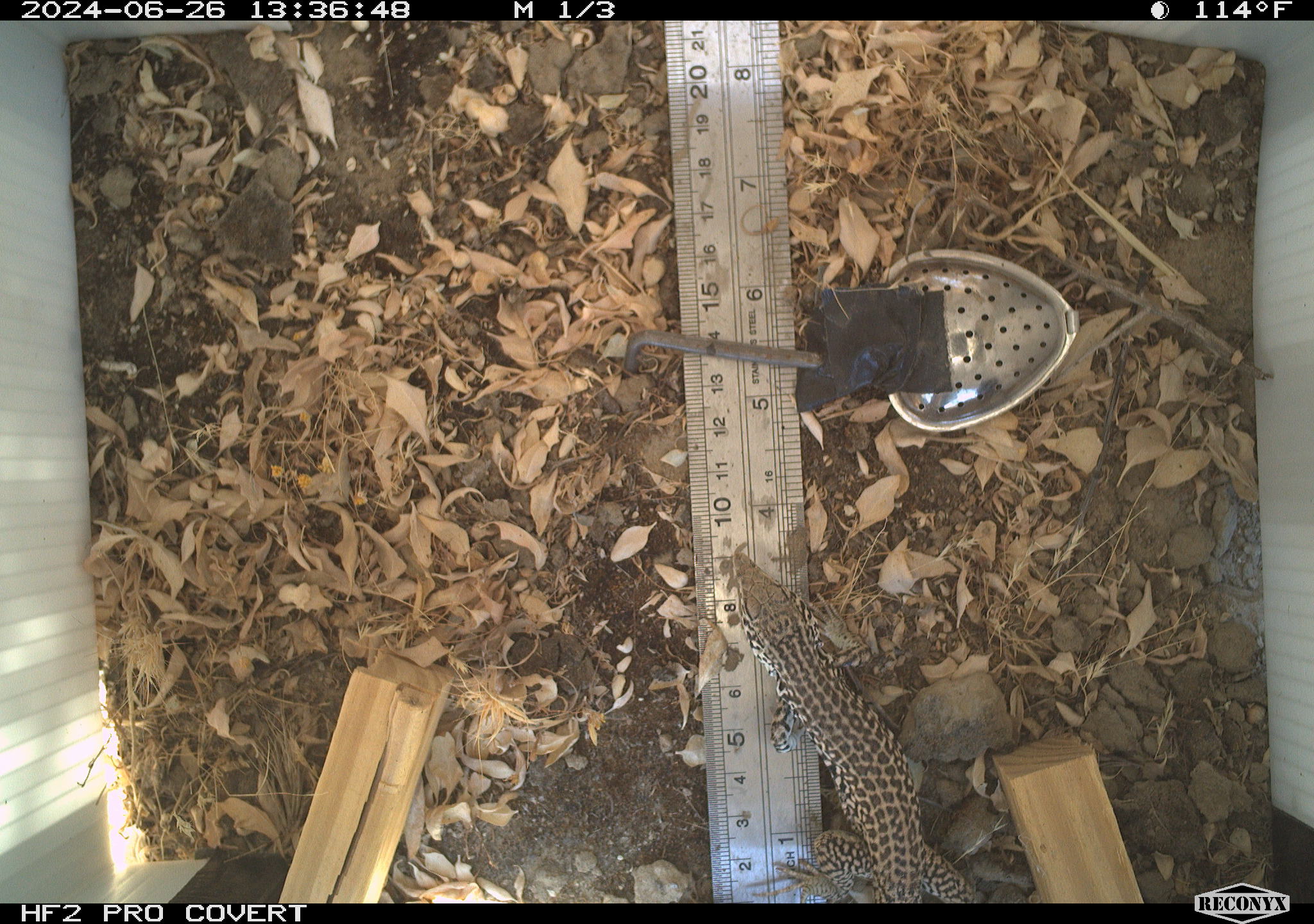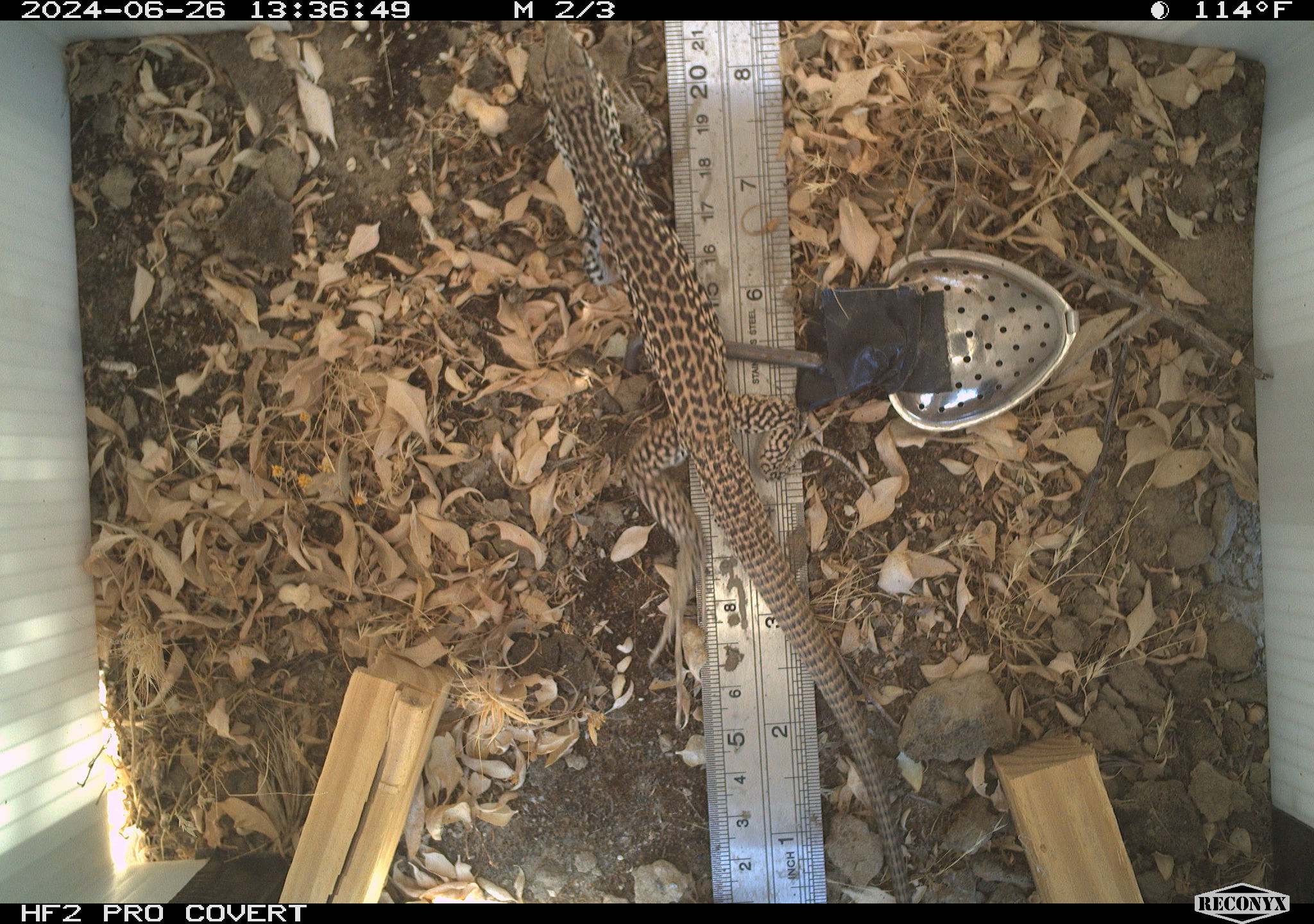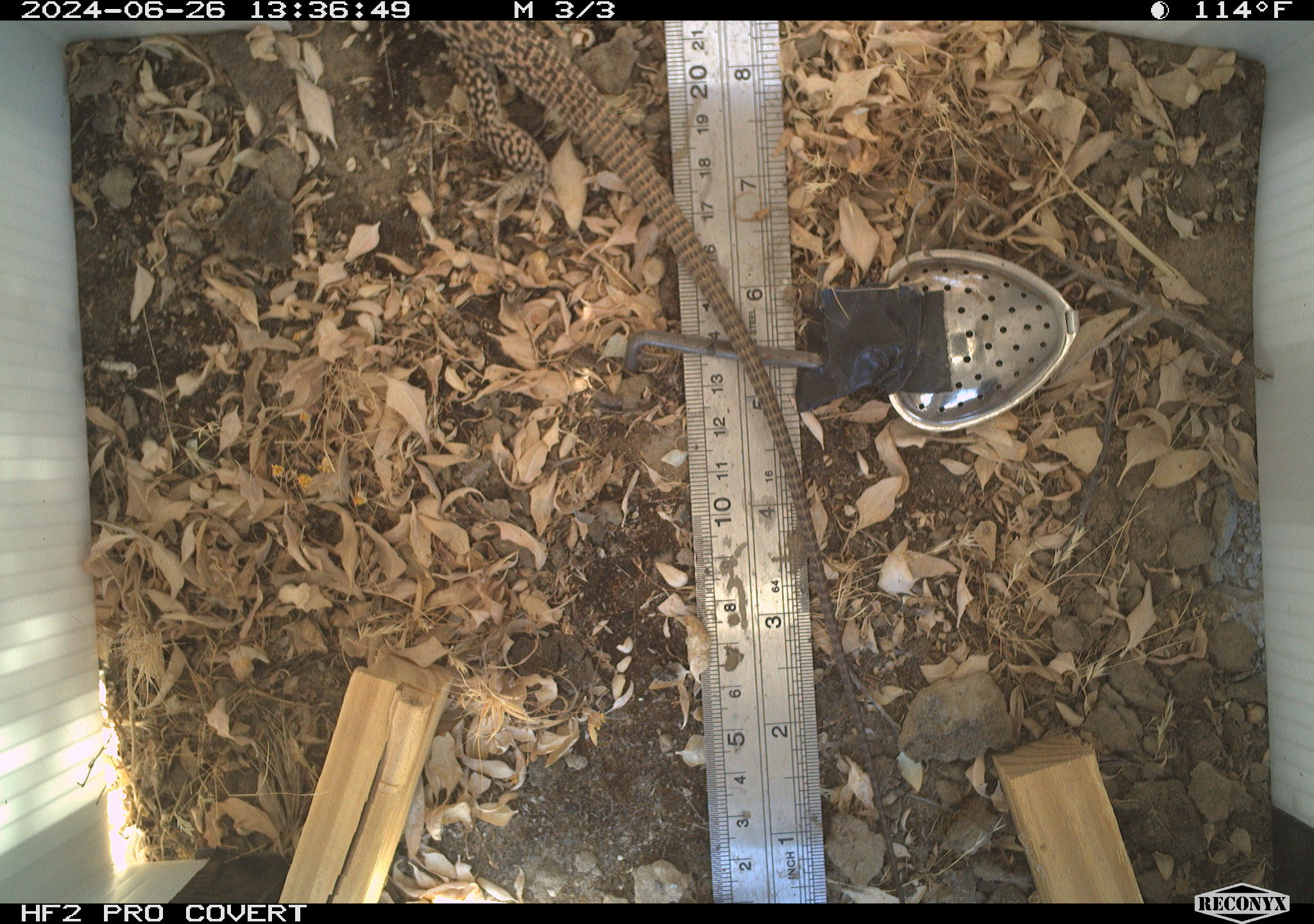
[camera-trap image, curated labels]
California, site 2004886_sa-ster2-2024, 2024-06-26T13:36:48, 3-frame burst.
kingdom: Animalia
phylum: Chordata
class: Reptilia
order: Squamata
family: Teiidae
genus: Aspidoscelis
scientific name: Aspidoscelis tigris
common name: western whiptail